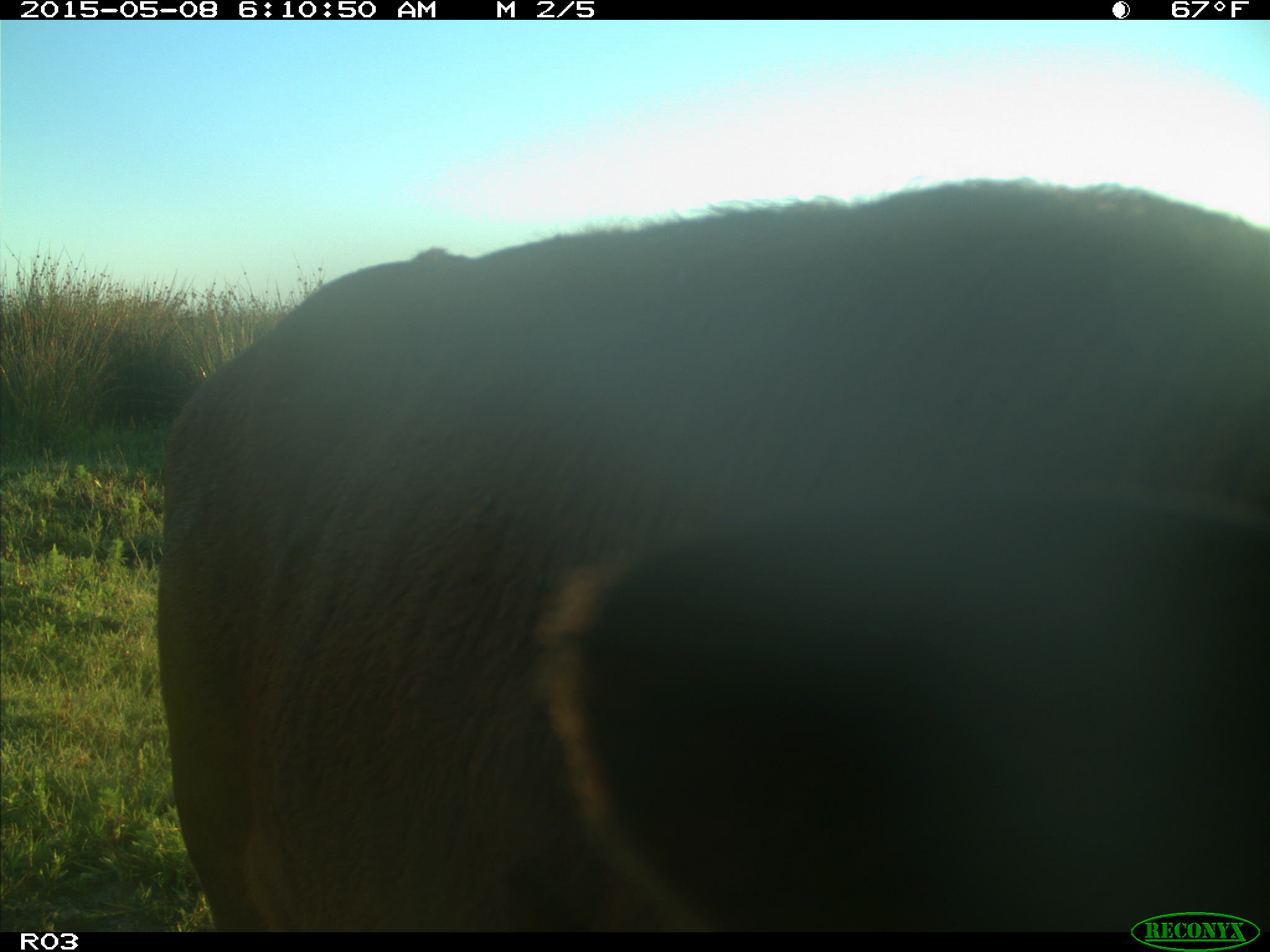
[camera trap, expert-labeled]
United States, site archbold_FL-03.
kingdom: Animalia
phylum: Chordata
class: Mammalia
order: Artiodactyla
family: Bovidae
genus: Bos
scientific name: Bos taurus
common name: domestic cow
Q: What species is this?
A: Bos taurus (domestic cow).